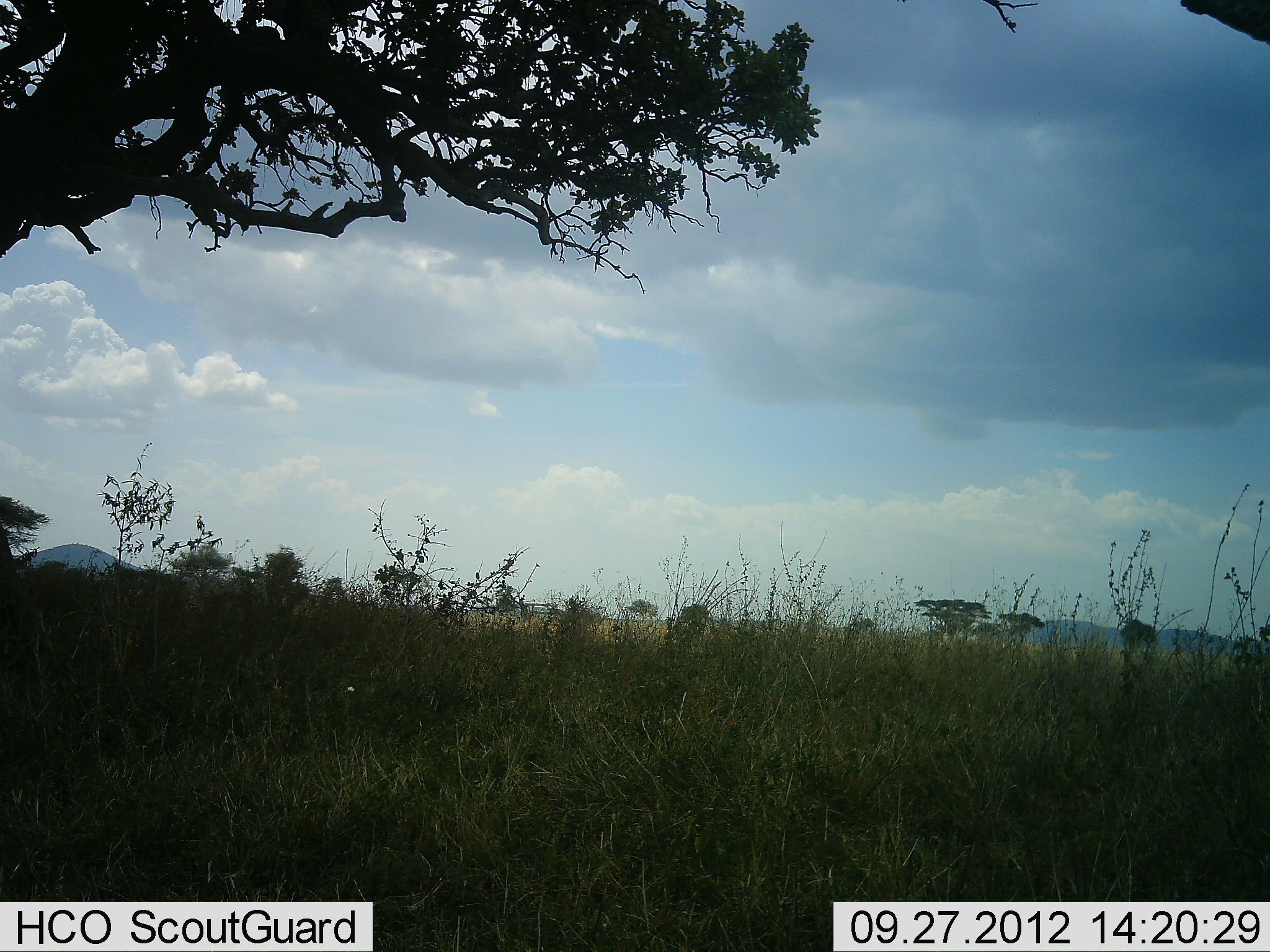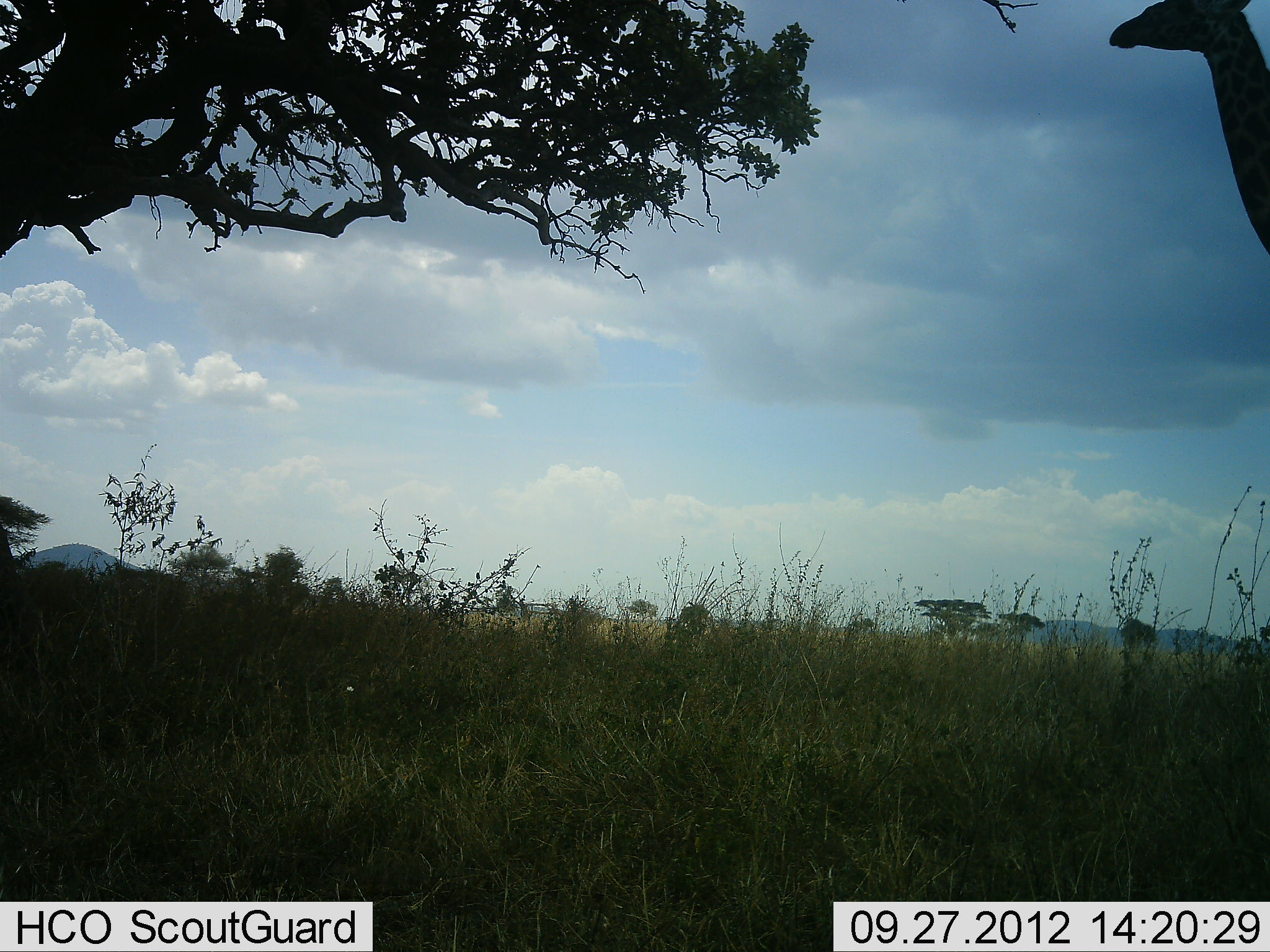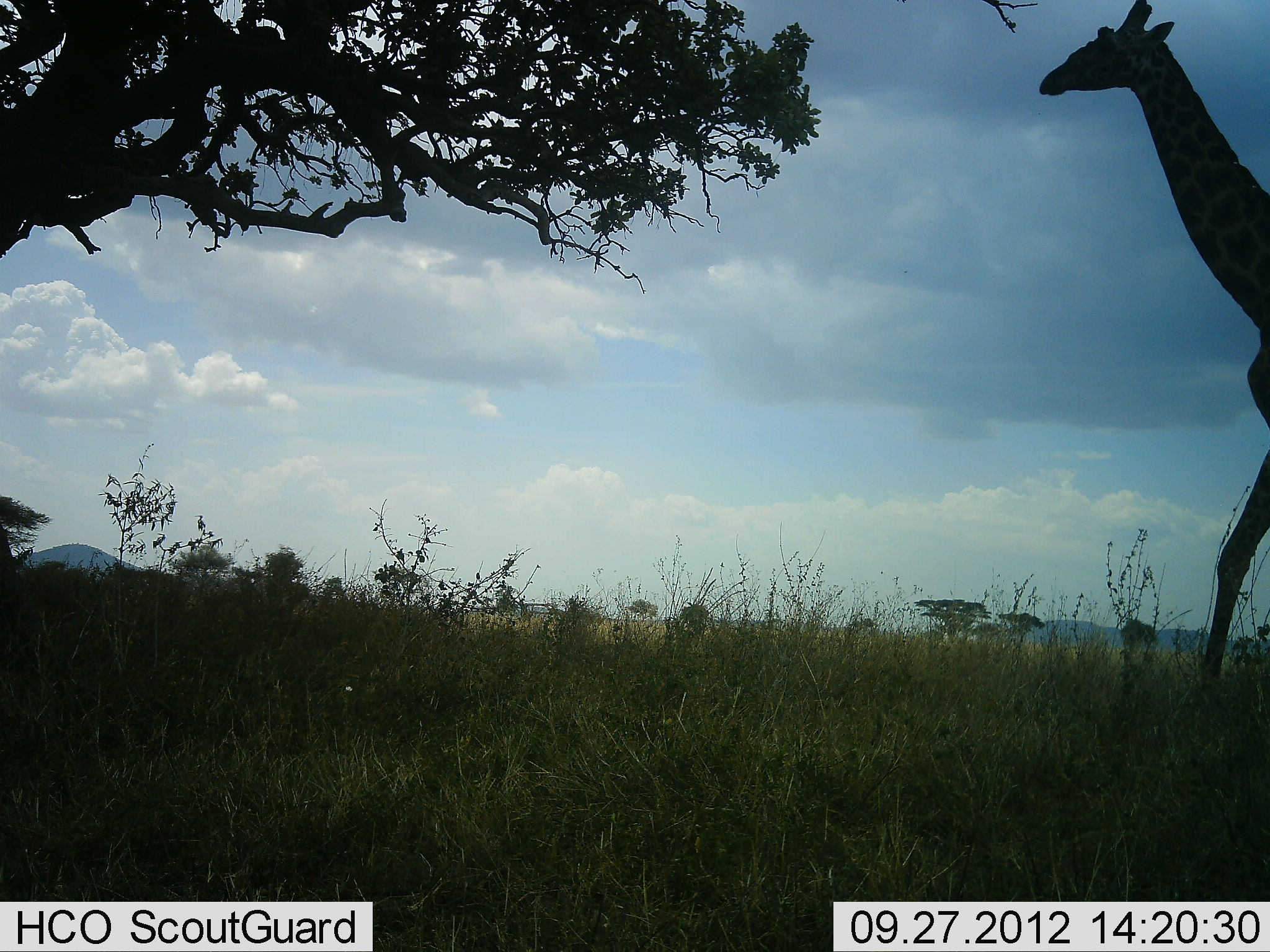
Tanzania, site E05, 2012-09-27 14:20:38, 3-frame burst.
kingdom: Animalia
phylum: Chordata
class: Mammalia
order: Artiodactyla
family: Giraffidae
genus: Giraffa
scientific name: Giraffa camelopardalis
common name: giraffe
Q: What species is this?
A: Giraffe (Giraffa camelopardalis).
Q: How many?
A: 1.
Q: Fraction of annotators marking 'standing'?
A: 10%.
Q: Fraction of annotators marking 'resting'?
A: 0%.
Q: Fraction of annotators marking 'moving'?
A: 90%.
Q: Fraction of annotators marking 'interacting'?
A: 0%.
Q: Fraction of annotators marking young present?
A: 0%.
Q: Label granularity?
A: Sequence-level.